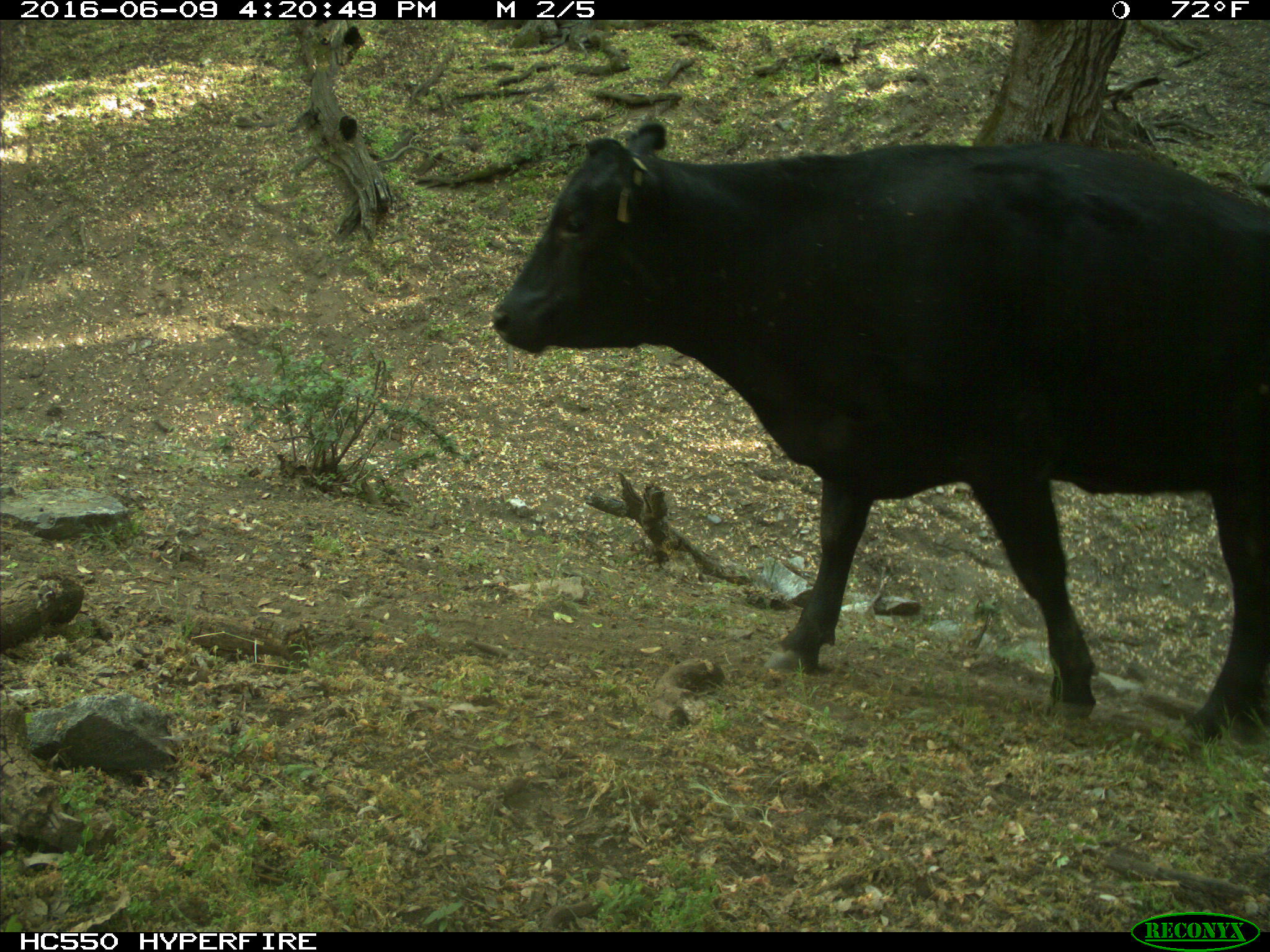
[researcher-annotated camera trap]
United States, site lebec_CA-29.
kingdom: Animalia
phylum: Chordata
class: Mammalia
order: Artiodactyla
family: Bovidae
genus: Bos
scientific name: Bos taurus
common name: domestic cow